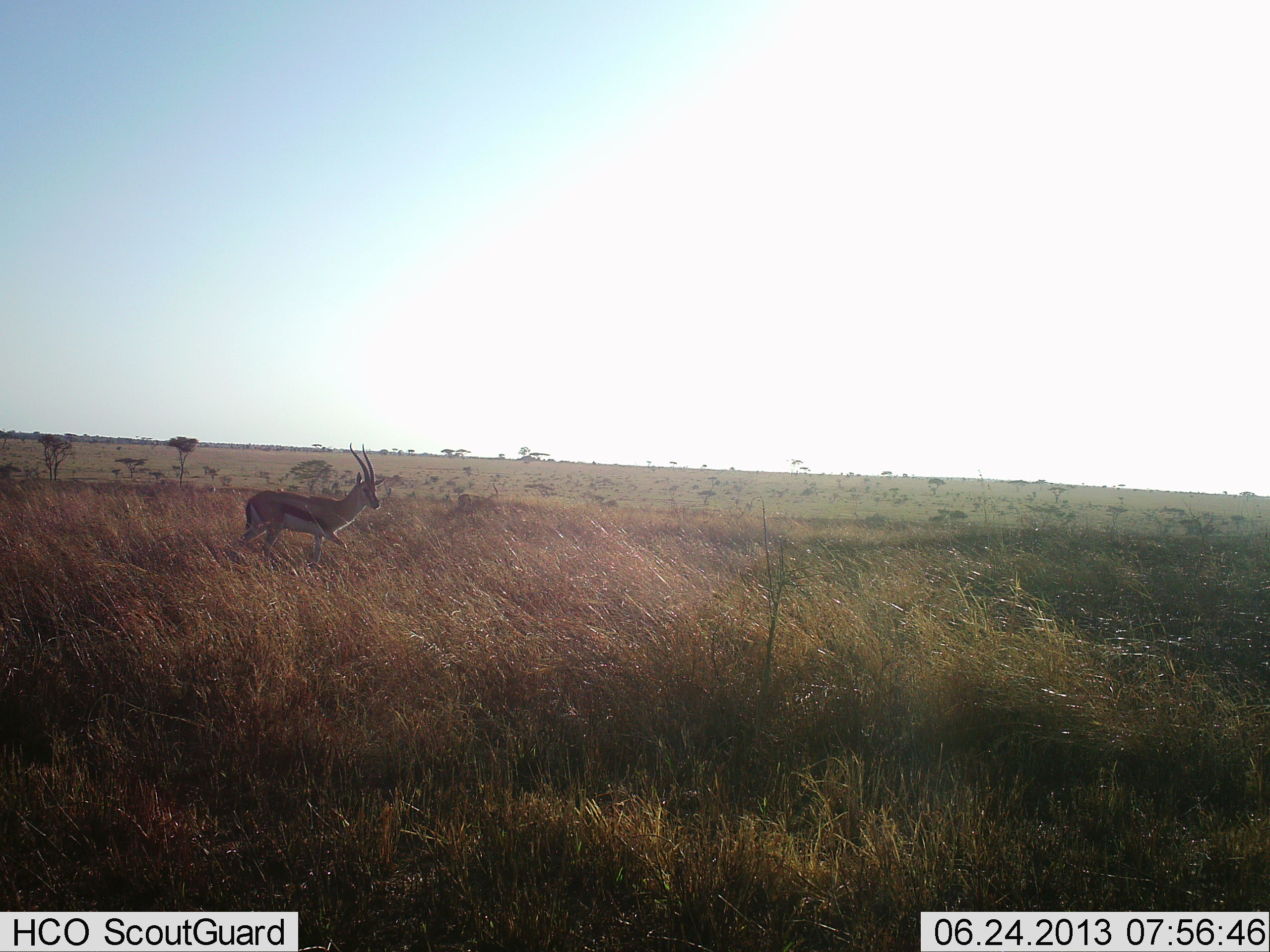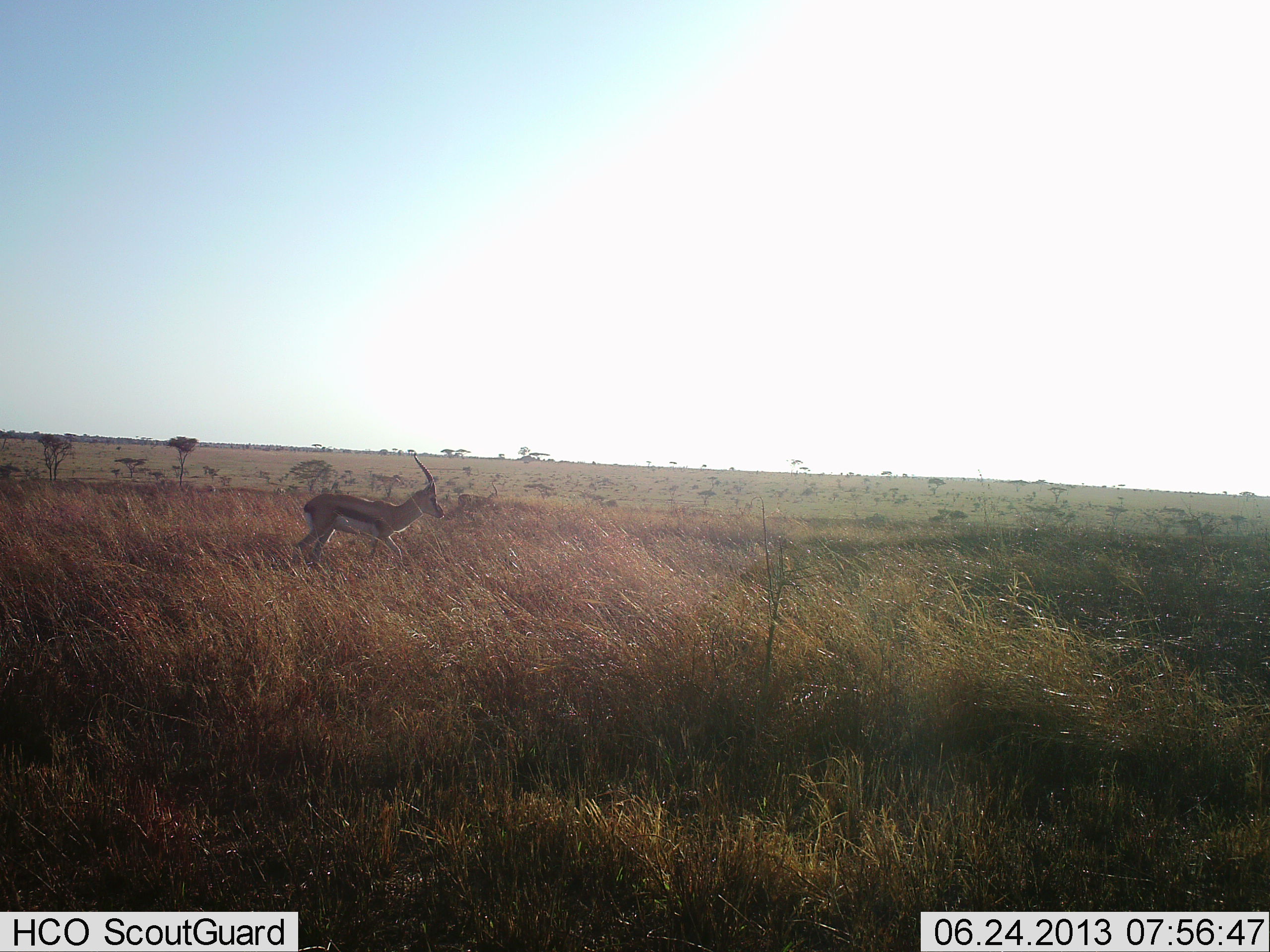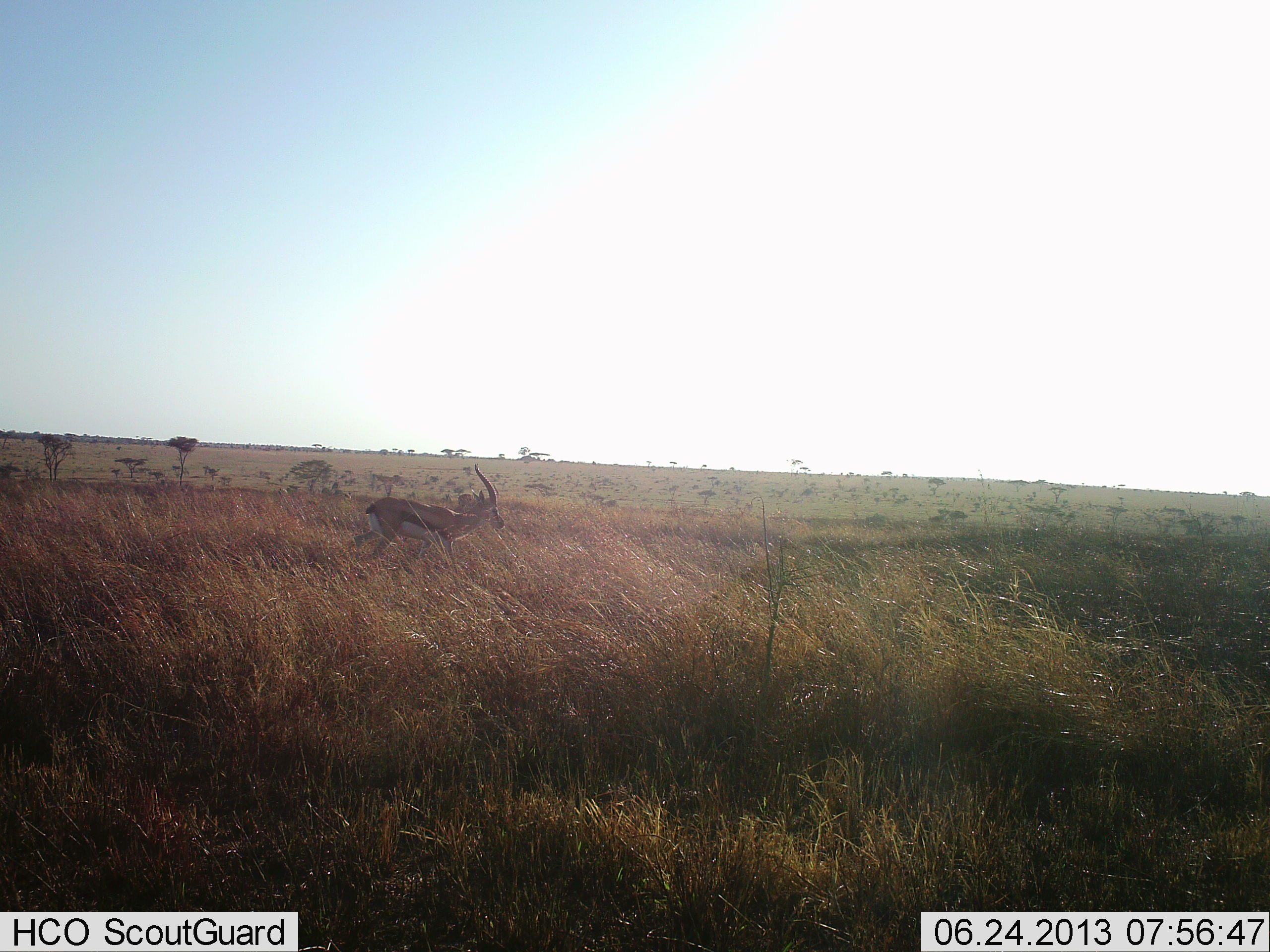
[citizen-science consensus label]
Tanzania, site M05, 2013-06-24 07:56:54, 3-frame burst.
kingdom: Animalia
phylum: Chordata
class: Mammalia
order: Artiodactyla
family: Bovidae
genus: Eudorcas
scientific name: Eudorcas thomsonii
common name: thomson's gazelle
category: gazellethomsons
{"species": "gazellethomsons (thomson's gazelle) (Eudorcas thomsonii)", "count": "1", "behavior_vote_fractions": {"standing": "13%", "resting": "0%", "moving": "87%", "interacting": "0%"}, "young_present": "0%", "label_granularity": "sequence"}